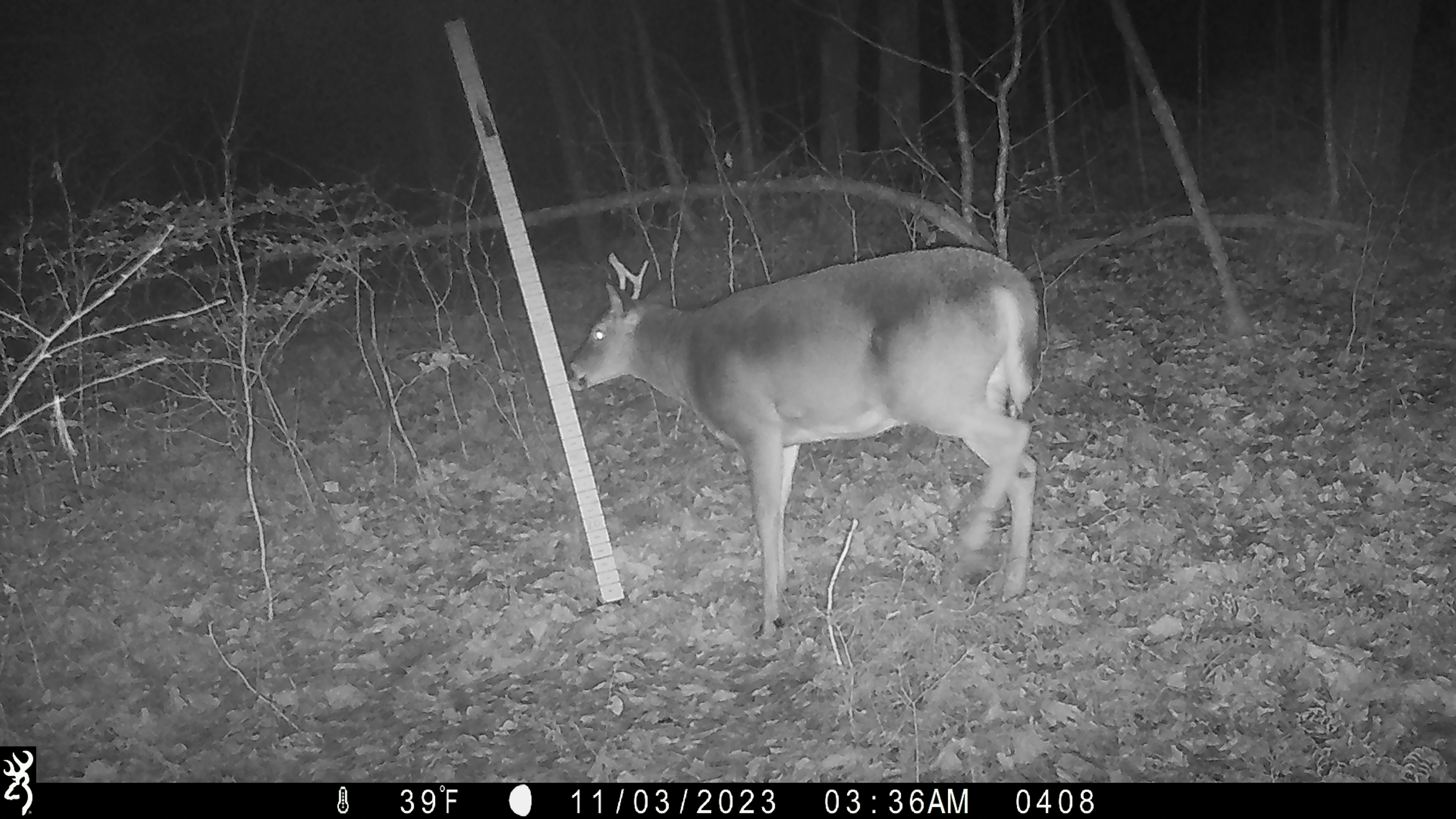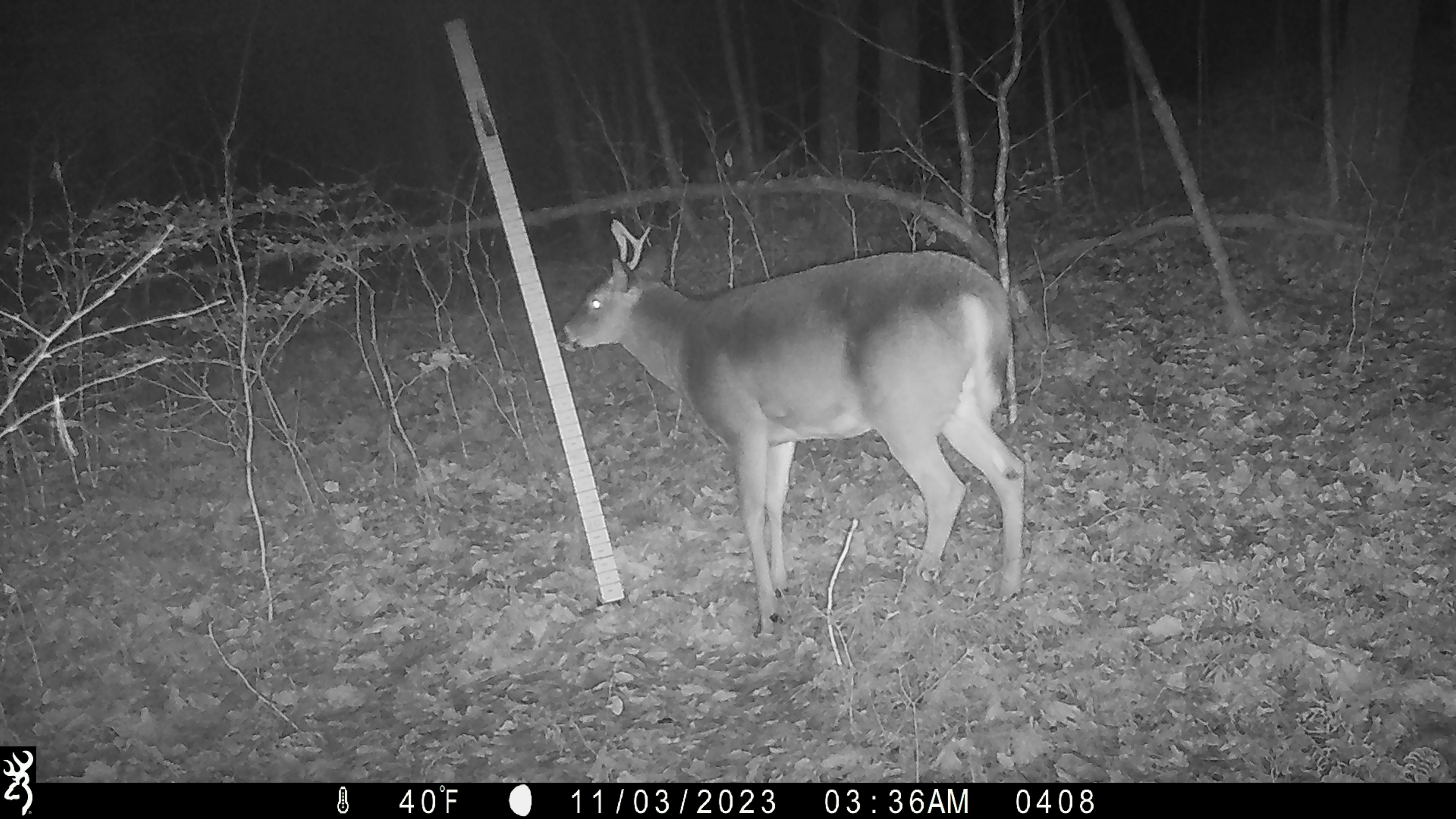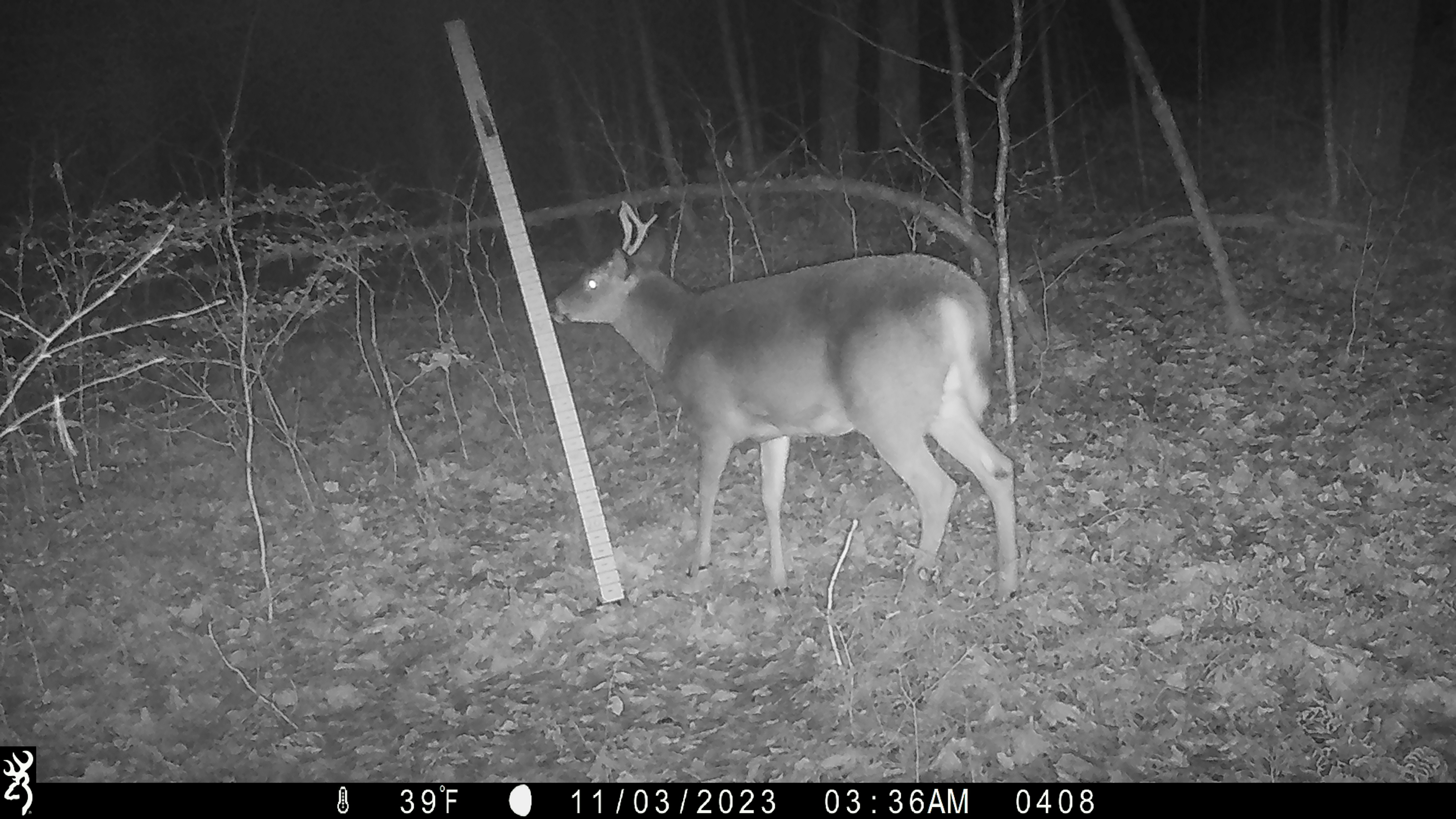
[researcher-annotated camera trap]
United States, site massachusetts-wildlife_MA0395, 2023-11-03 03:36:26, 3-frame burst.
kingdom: Animalia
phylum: Chordata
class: Mammalia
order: Artiodactyla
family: Cervidae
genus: Odocoileus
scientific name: Odocoileus virginianus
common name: white-tailed deer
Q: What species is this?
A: White-tailed deer (Odocoileus virginianus).